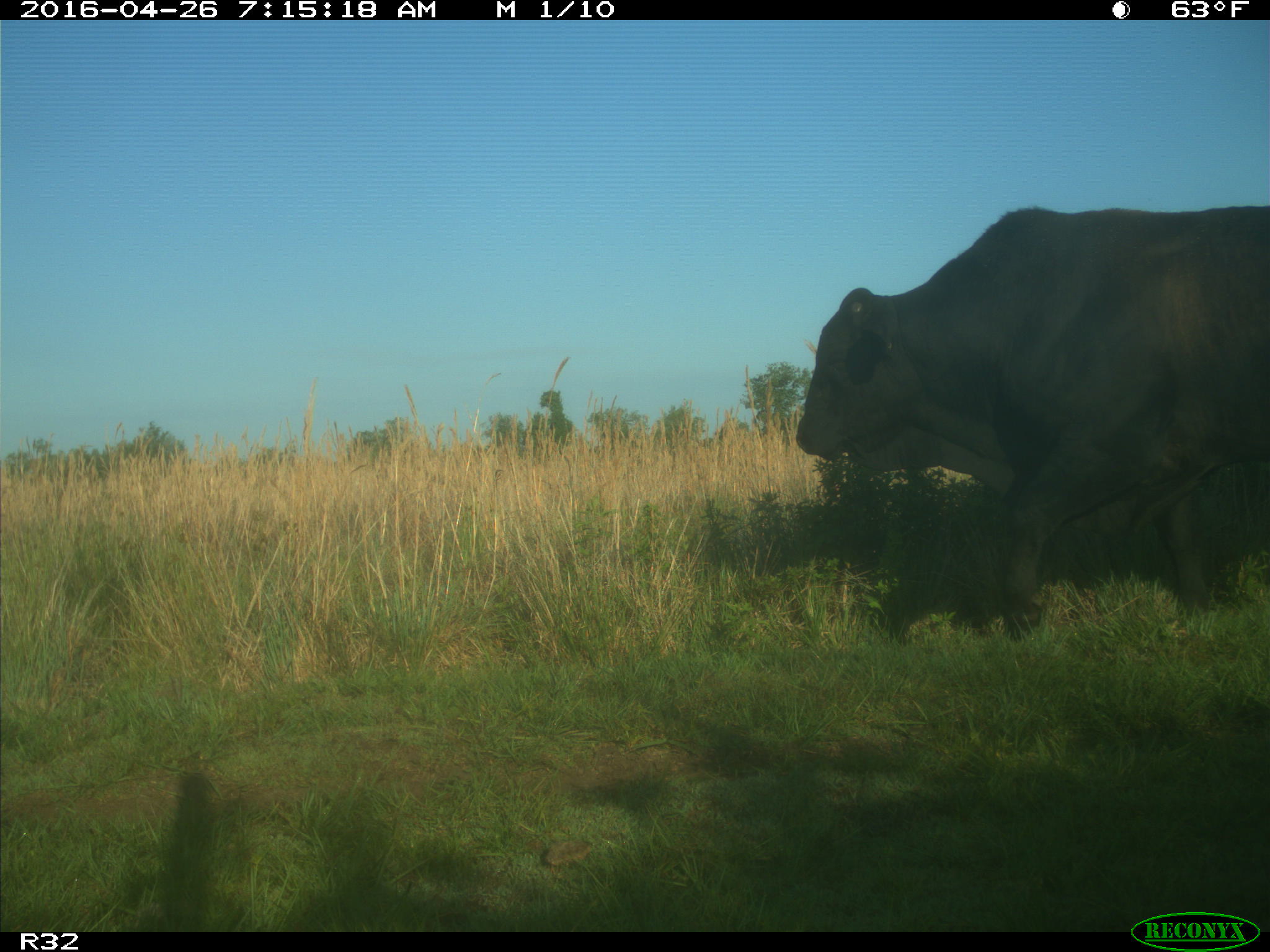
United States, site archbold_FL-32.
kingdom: Animalia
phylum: Chordata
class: Mammalia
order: Artiodactyla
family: Bovidae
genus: Bos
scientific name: Bos taurus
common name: domestic cow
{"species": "Bos taurus (domestic cow)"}